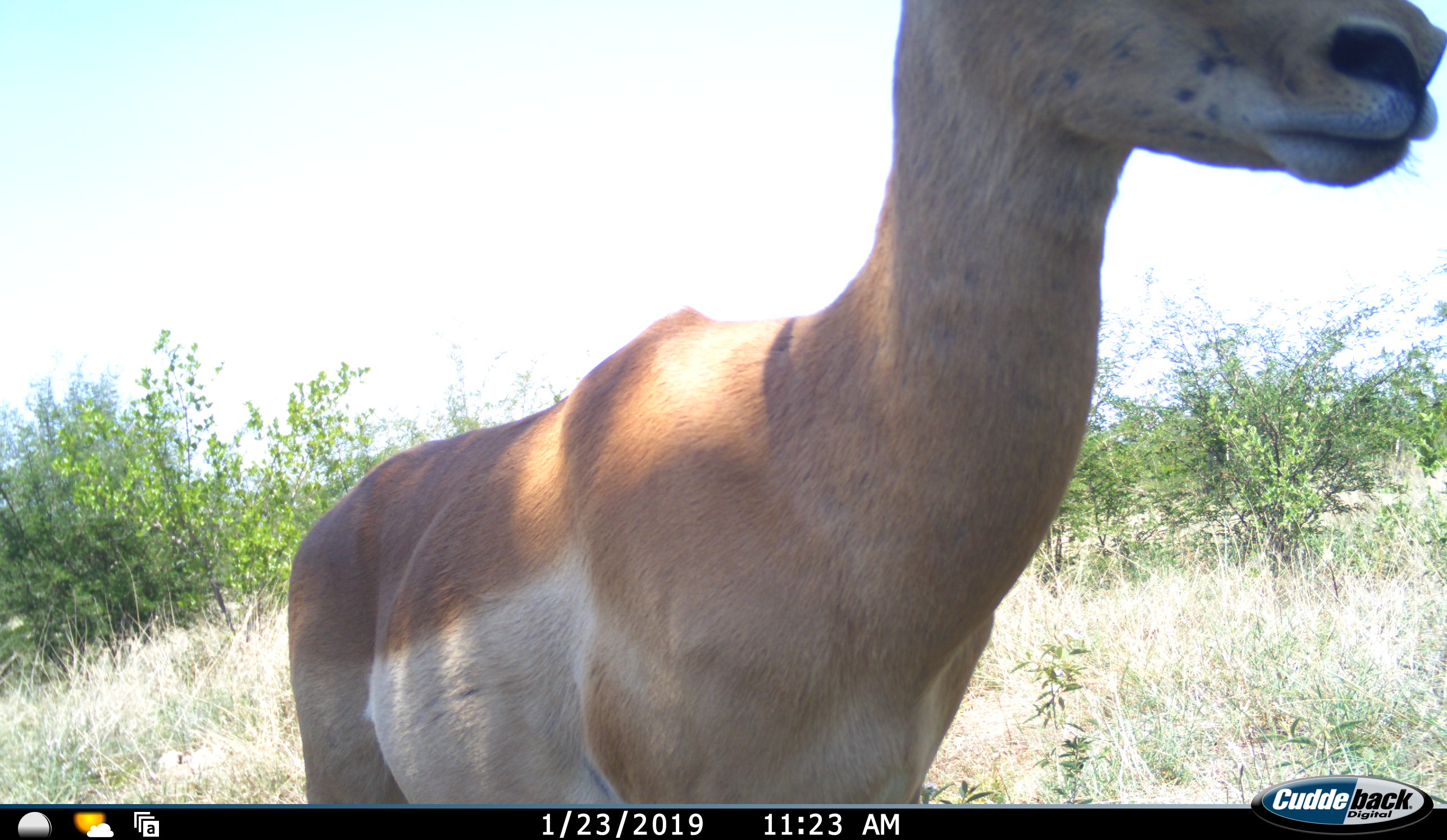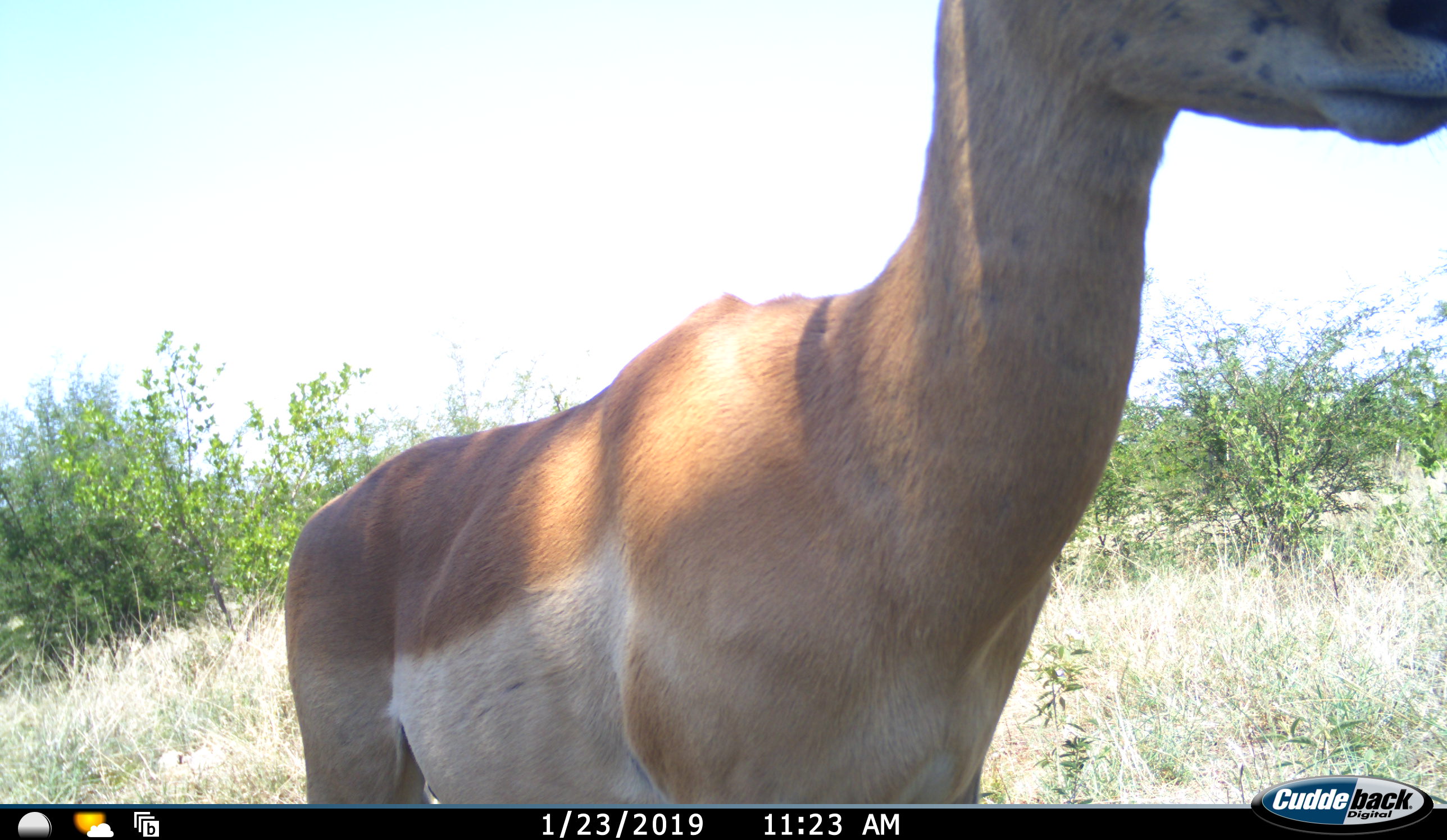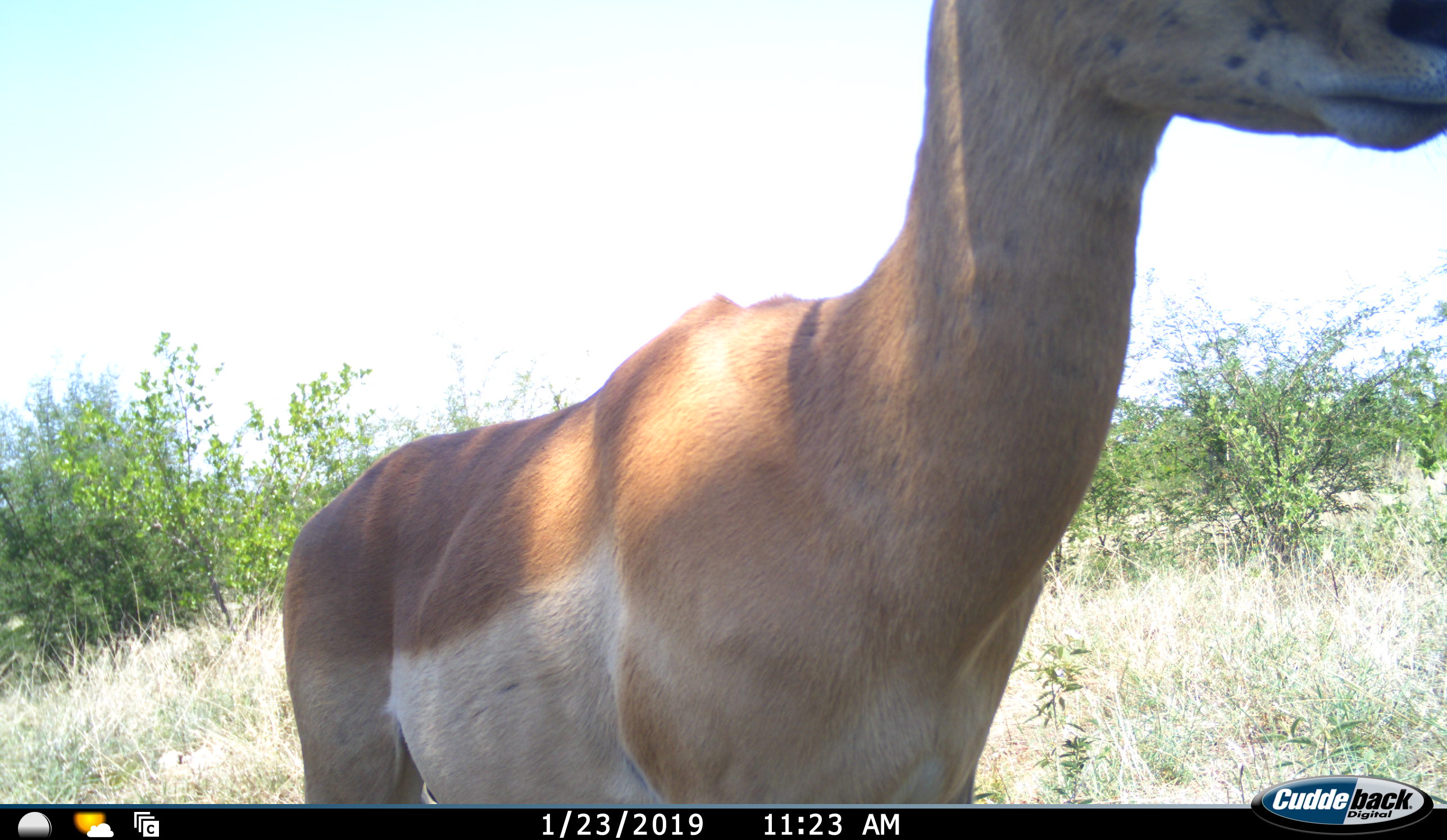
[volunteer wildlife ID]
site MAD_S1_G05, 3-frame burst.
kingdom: Animalia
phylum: Chordata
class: Mammalia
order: Artiodactyla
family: Bovidae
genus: Aepyceros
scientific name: Aepyceros melampus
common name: impala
Impala (Aepyceros melampus), count 1. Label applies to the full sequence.